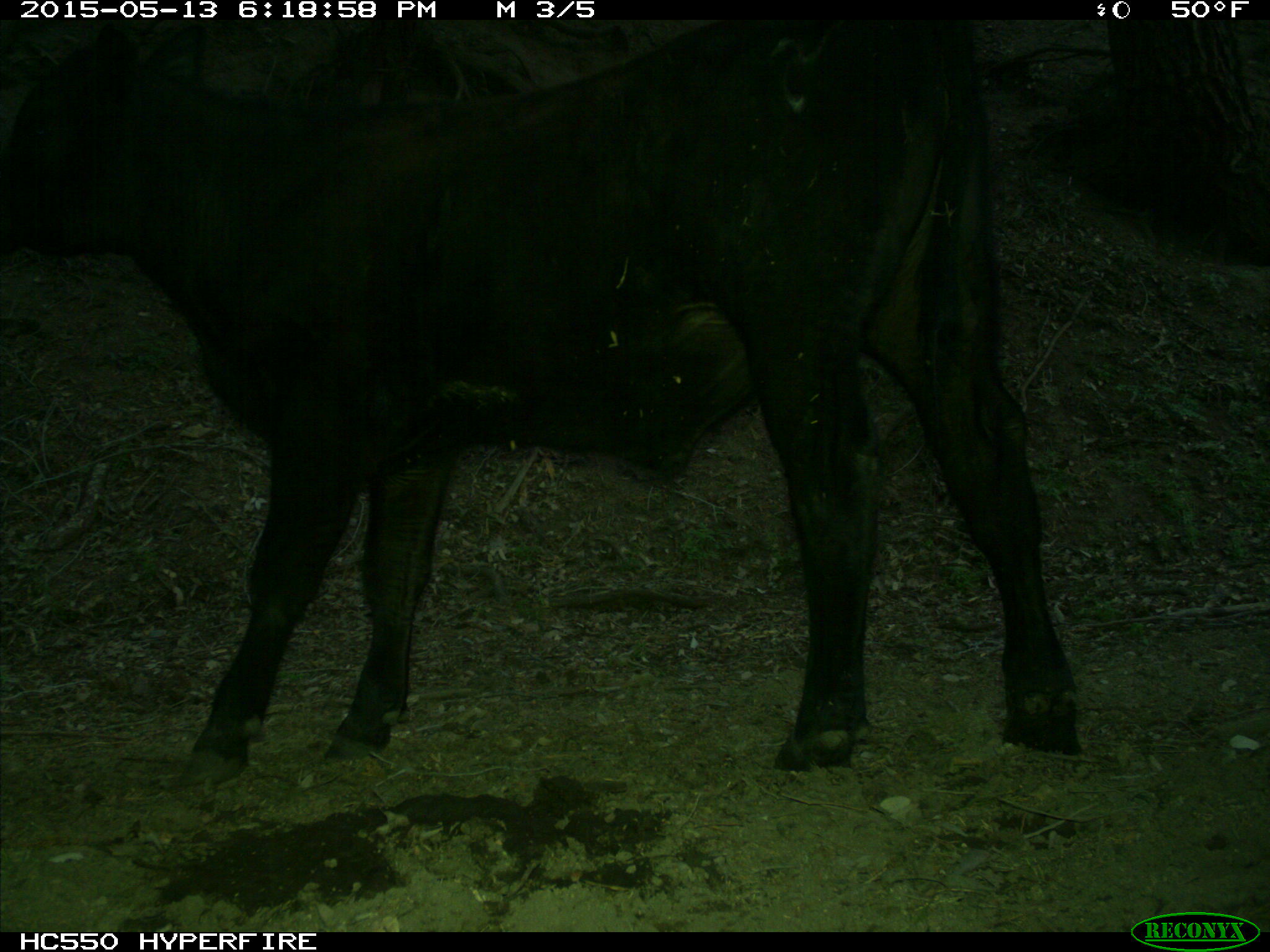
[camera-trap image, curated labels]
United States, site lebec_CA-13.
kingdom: Animalia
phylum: Chordata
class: Mammalia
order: Artiodactyla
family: Bovidae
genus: Bos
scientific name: Bos taurus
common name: domestic cow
Bos taurus (domestic cow).